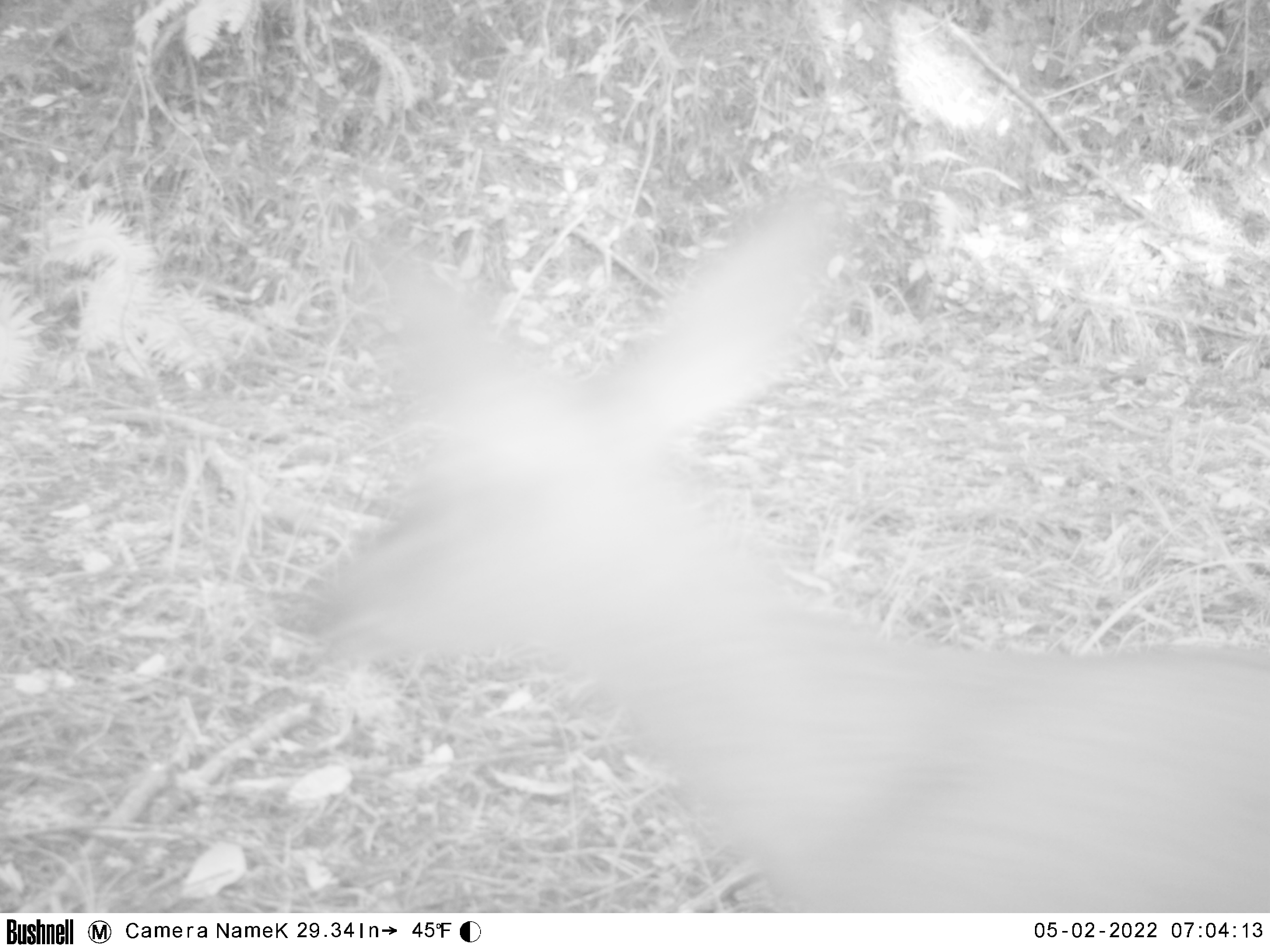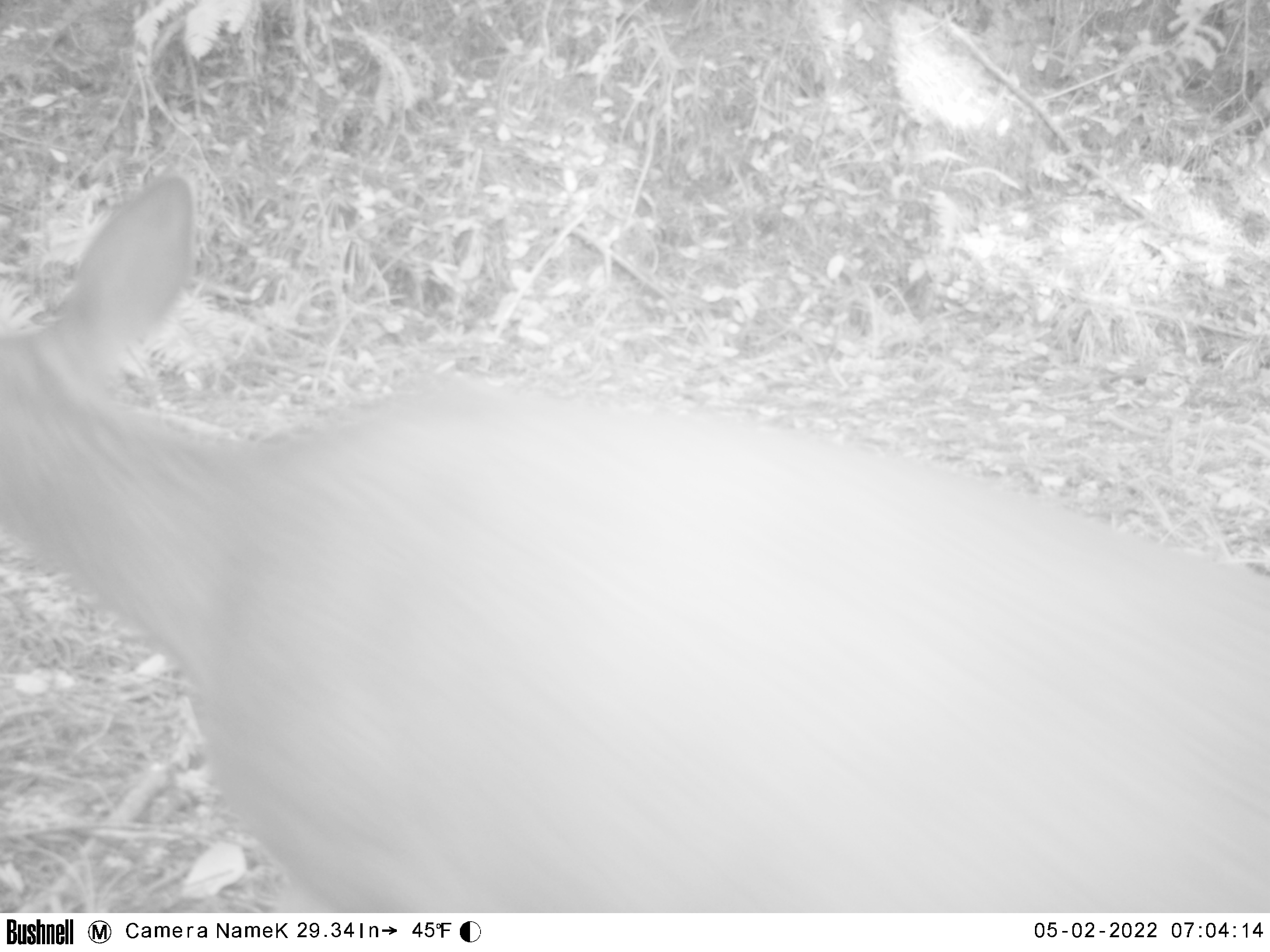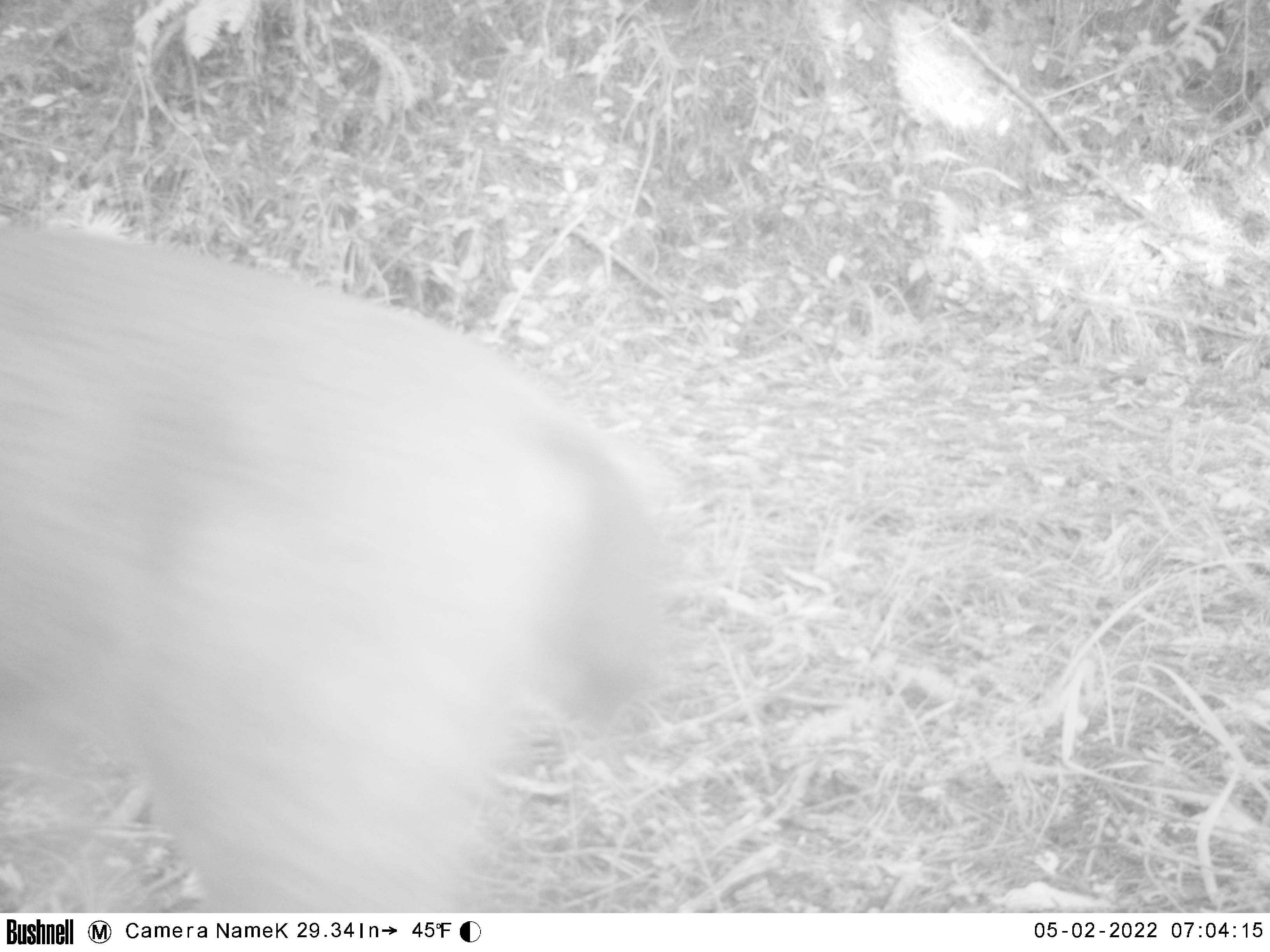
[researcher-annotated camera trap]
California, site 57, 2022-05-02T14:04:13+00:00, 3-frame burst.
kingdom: Animalia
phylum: Chordata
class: Mammalia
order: Artiodactyla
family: Cervidae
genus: Odocoileus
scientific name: Odocoileus hemionus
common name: mule deer